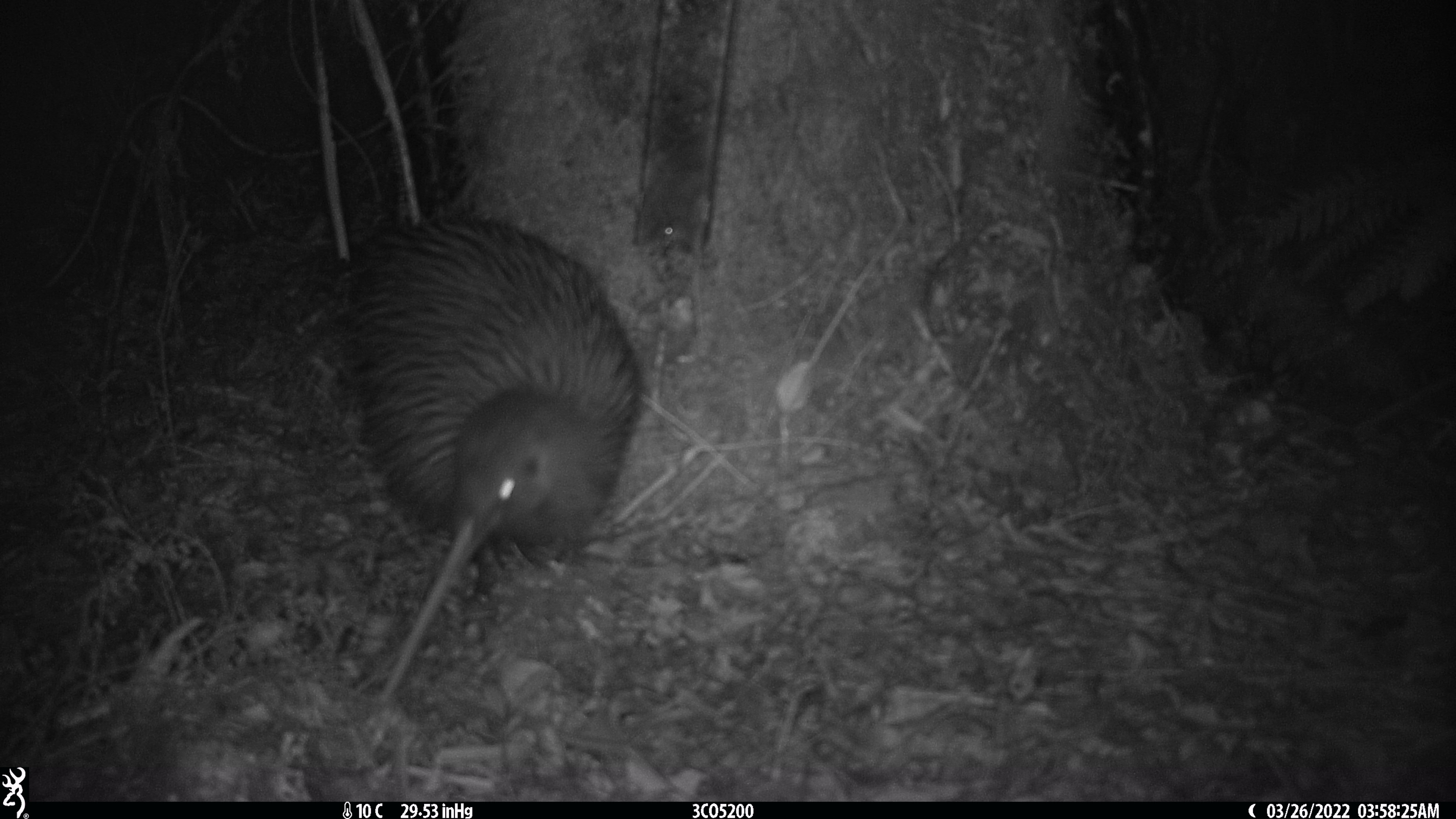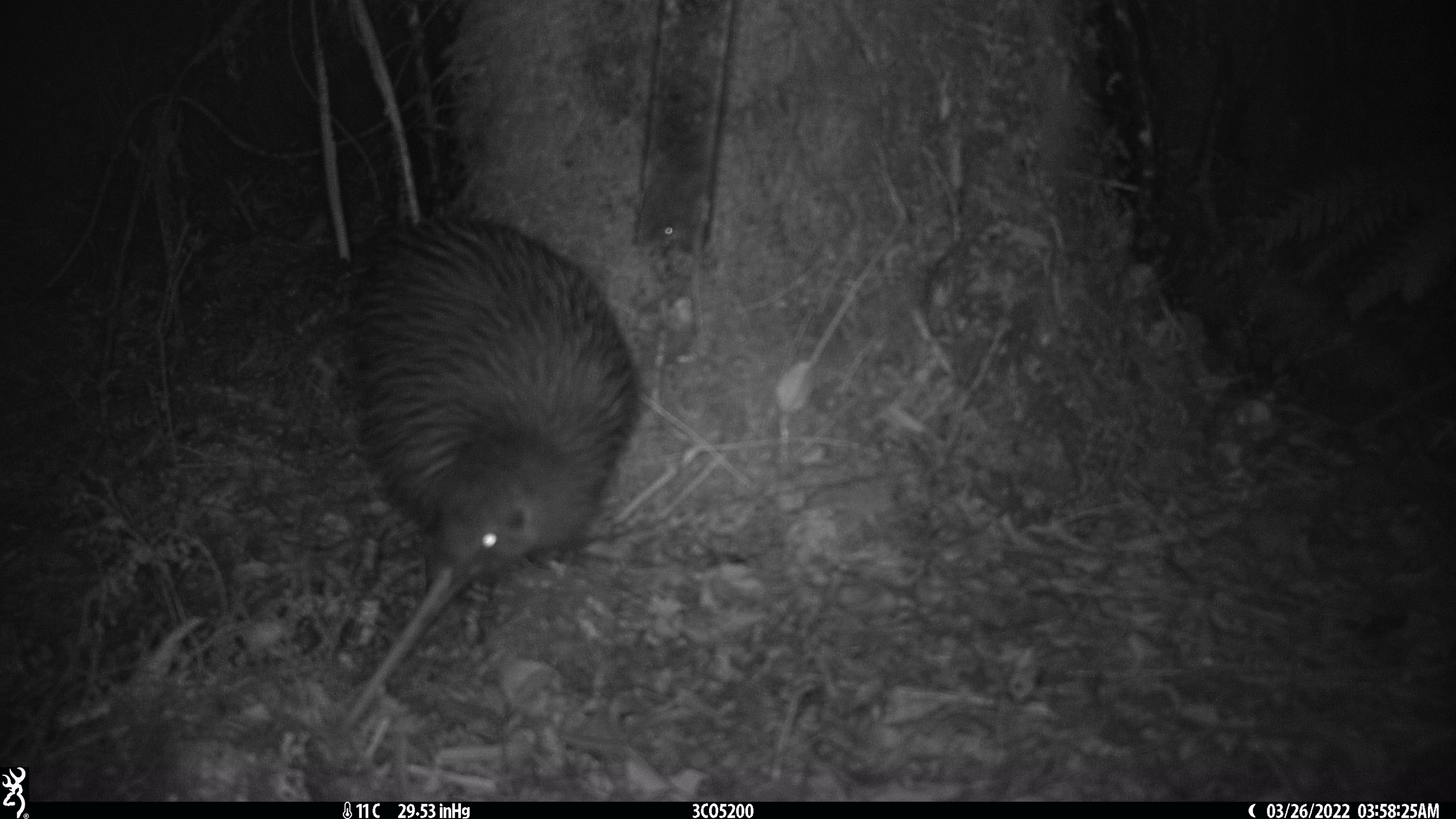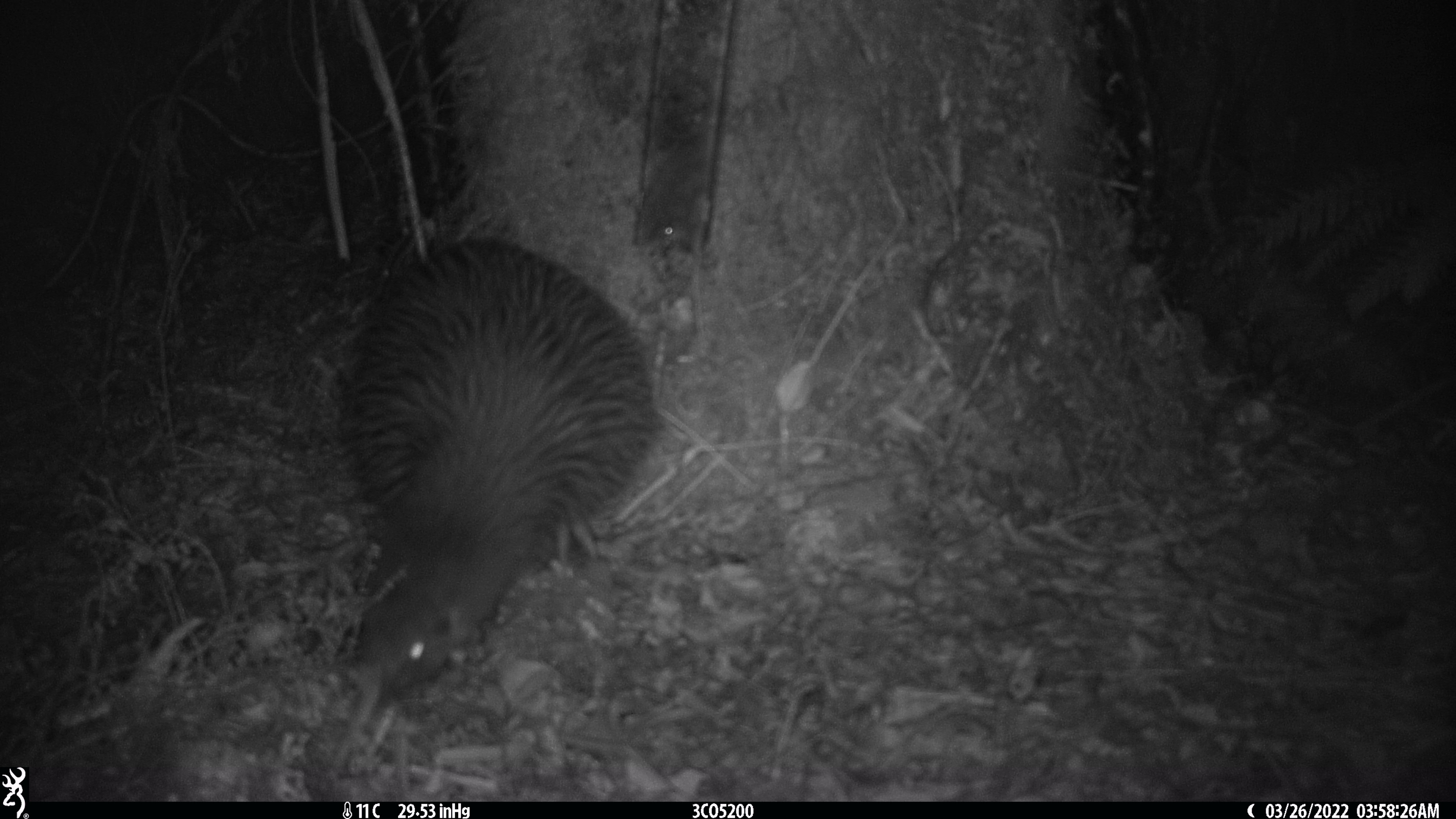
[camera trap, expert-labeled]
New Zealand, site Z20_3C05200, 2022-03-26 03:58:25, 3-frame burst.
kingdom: Animalia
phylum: Chordata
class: Aves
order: Apterygiformes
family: Apterygidae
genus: Apteryx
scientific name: Apteryx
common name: kiwi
Kiwi (Apteryx).